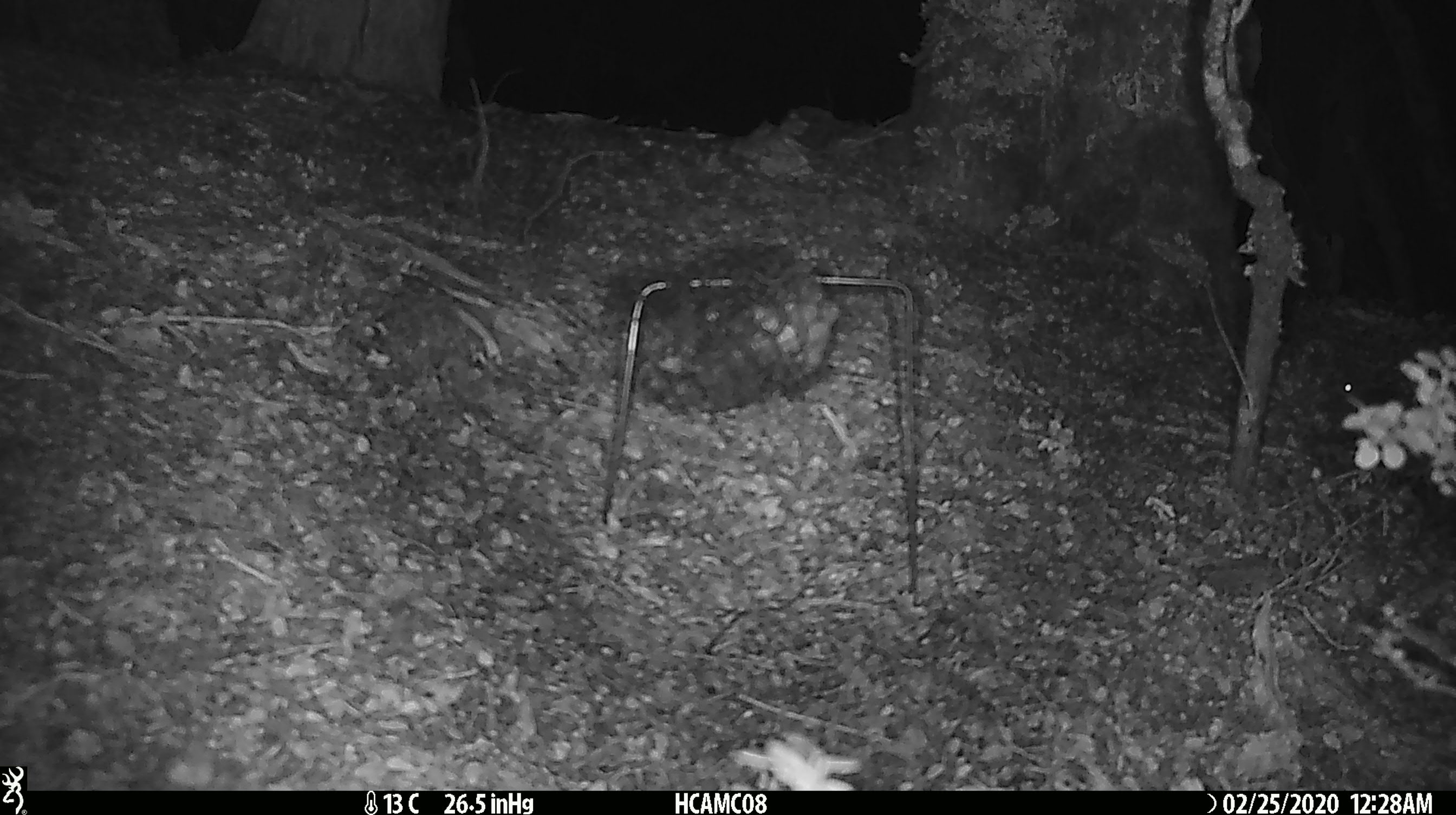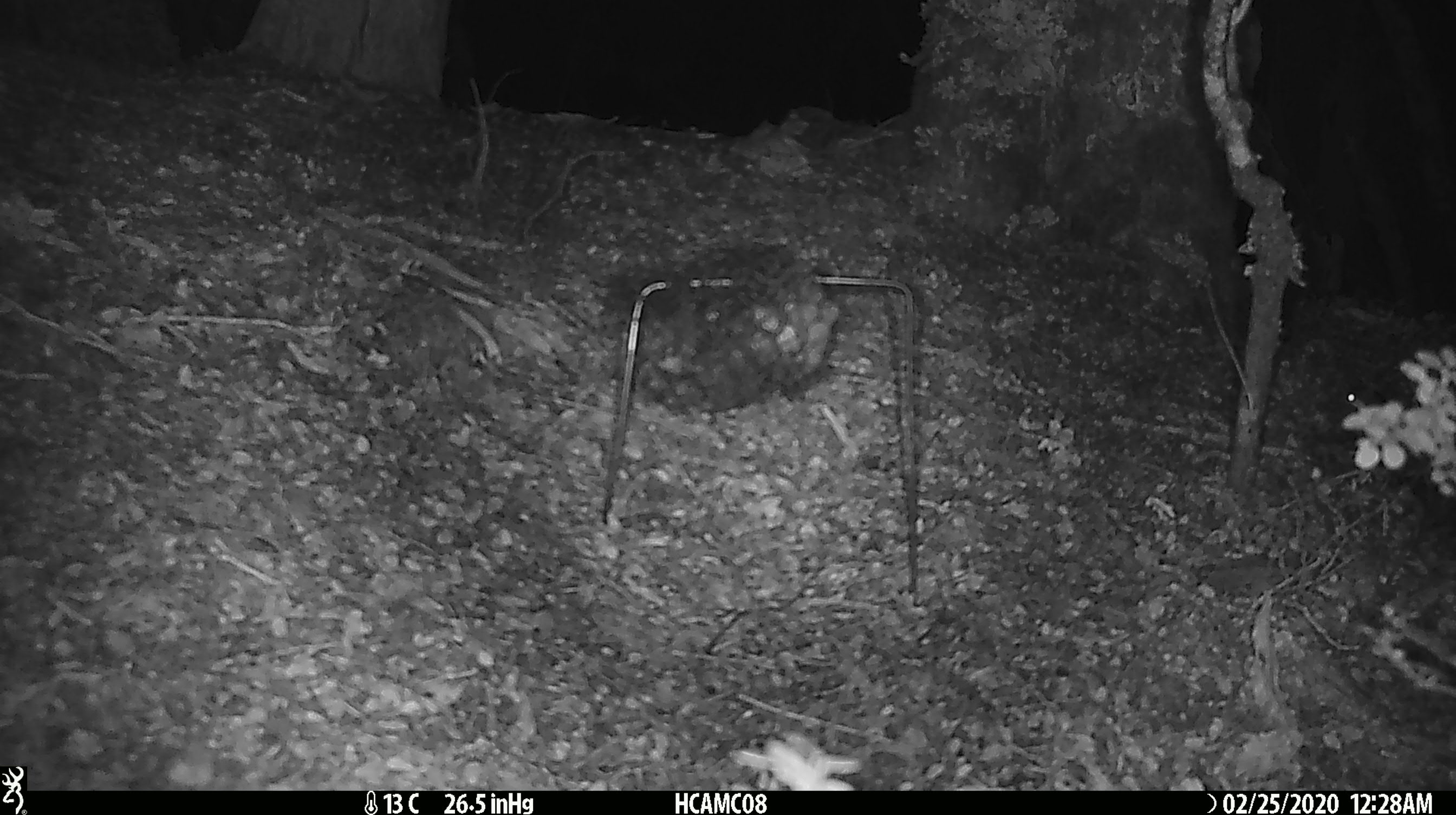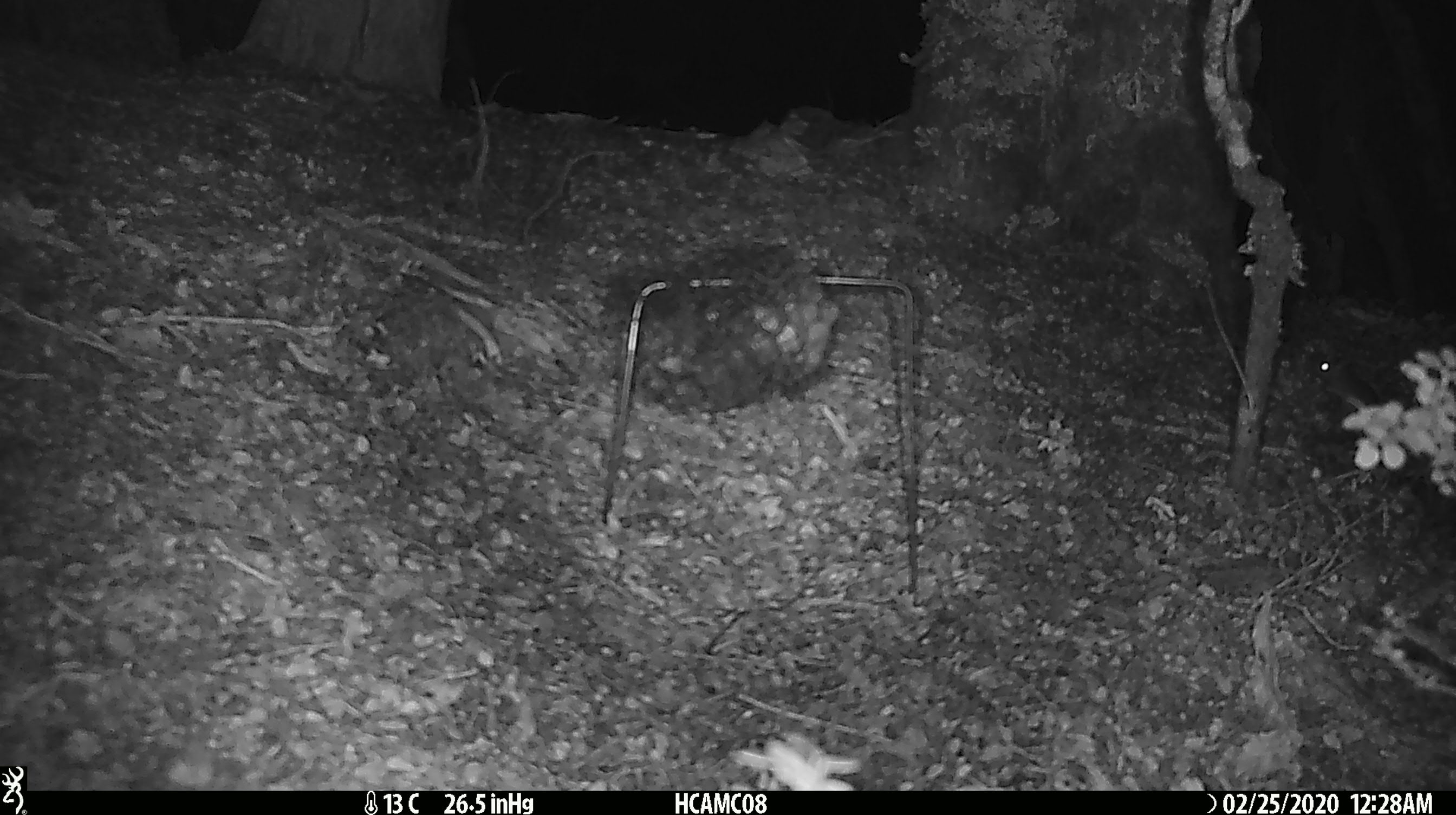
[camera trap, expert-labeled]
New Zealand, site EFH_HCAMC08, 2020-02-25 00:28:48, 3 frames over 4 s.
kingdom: Animalia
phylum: Chordata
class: Mammalia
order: Rodentia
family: Muridae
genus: Mus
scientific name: Mus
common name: mouse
Mouse (Mus).